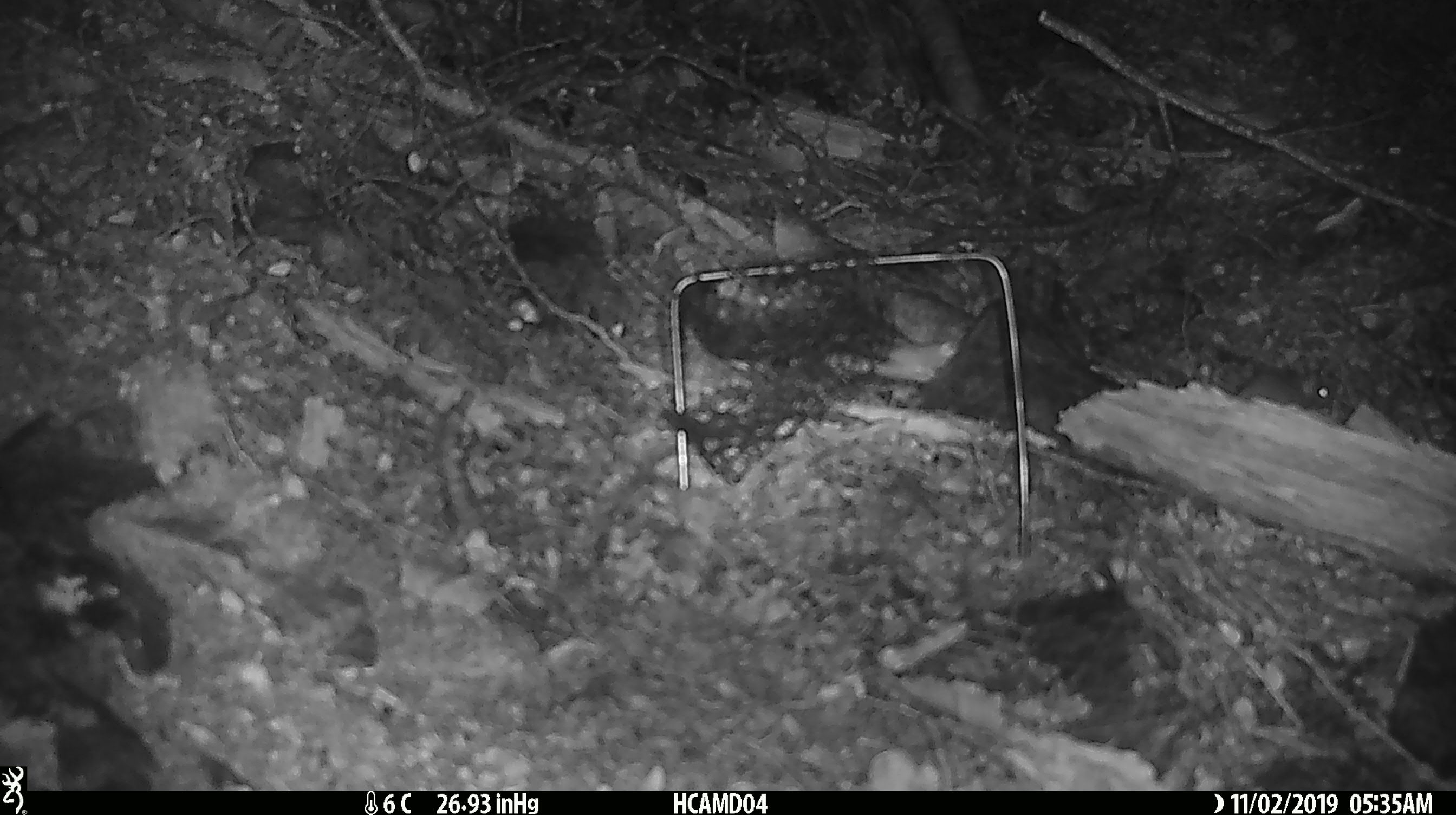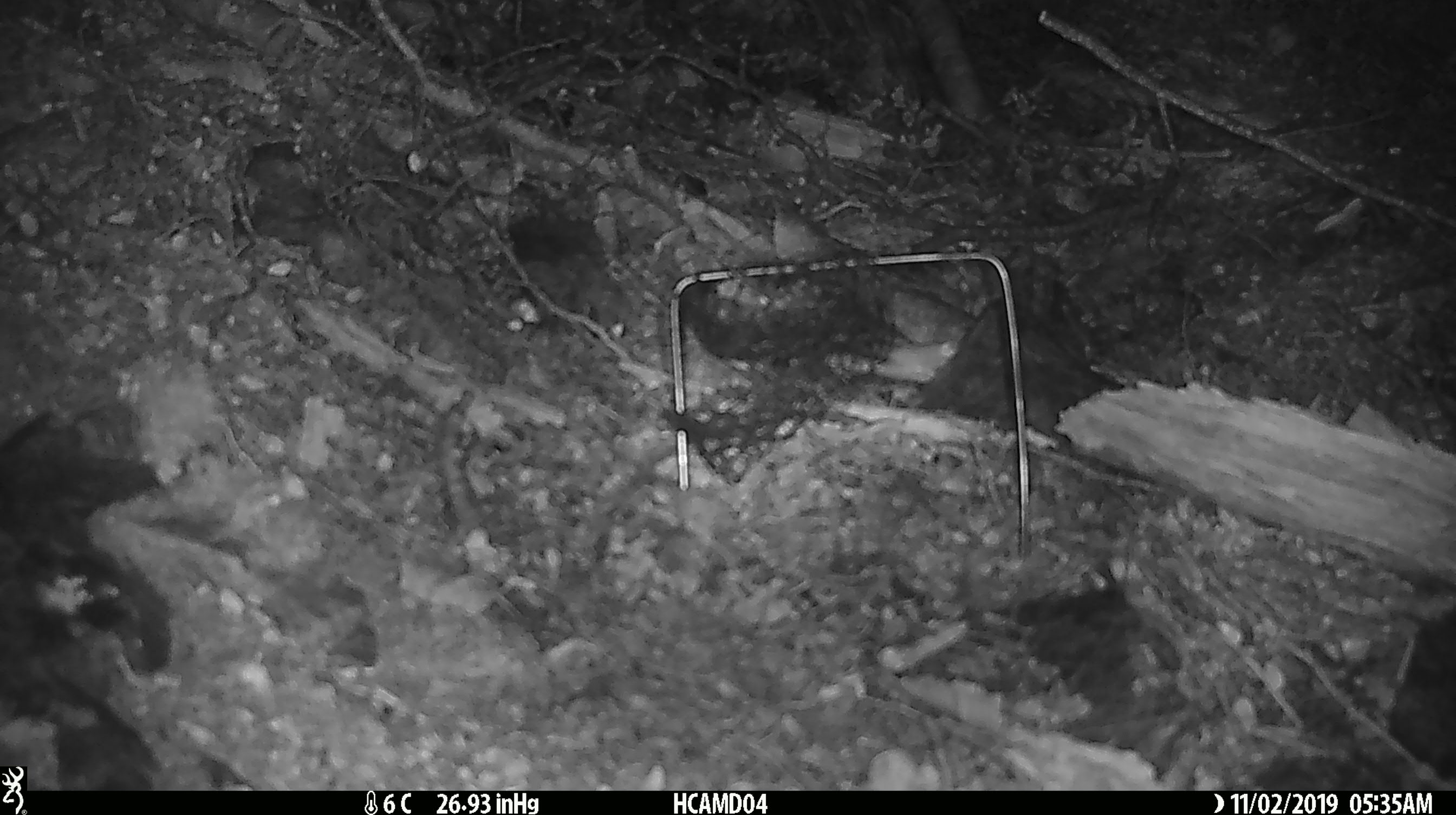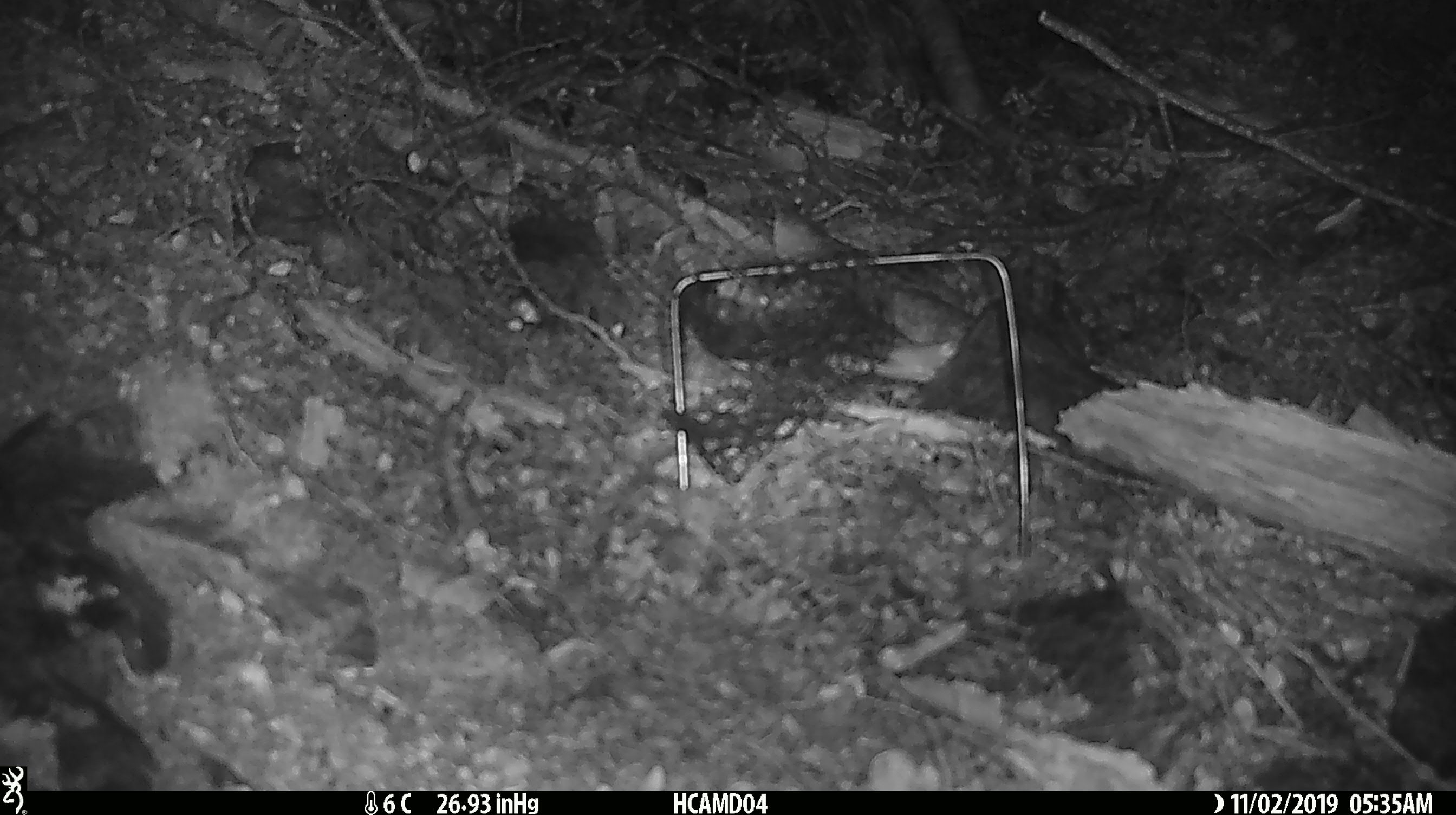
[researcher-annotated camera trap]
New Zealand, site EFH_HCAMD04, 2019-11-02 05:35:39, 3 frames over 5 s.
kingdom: Animalia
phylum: Chordata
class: Mammalia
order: Rodentia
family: Muridae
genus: Mus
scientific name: Mus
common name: mouse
Mouse (Mus).